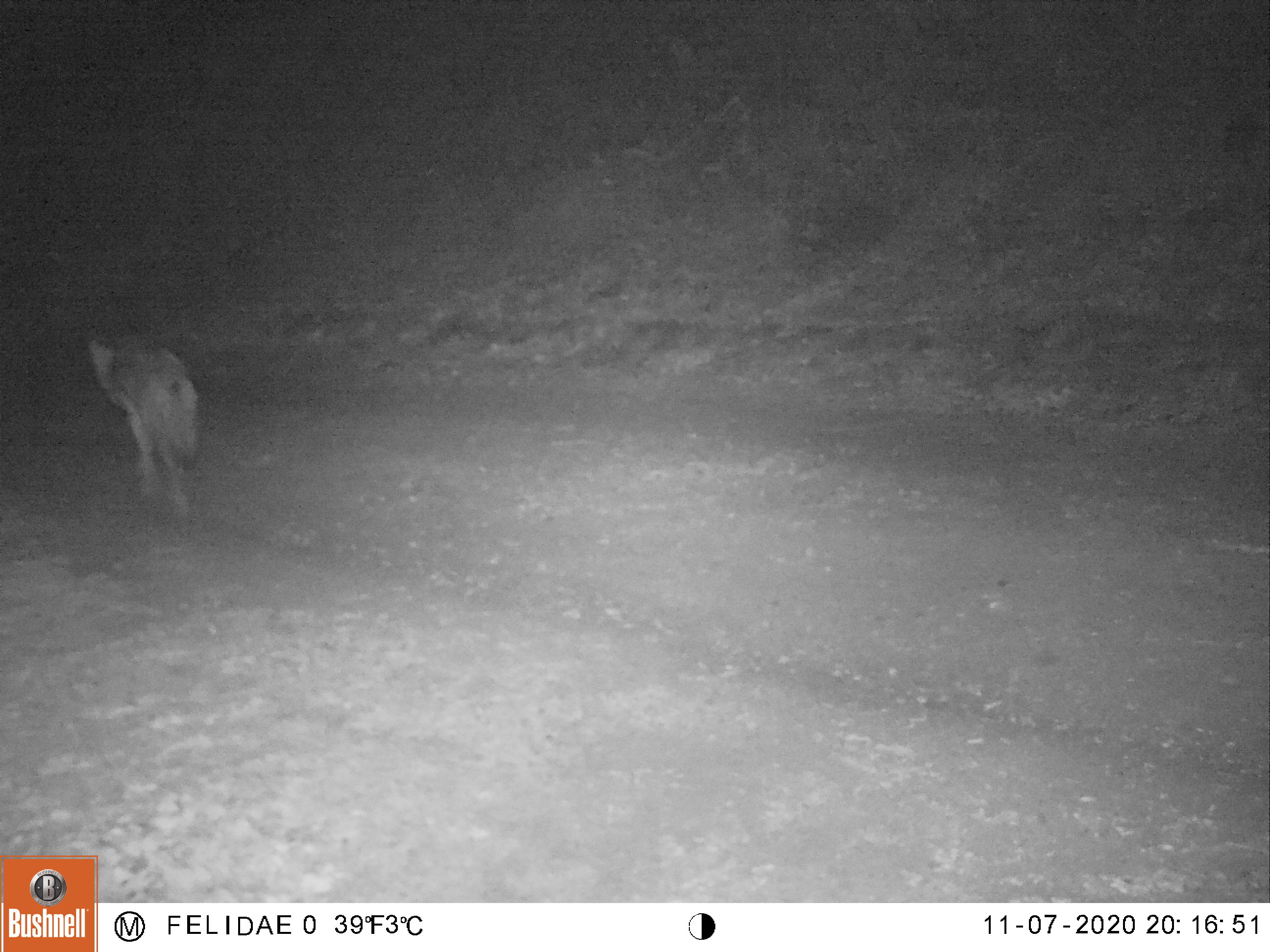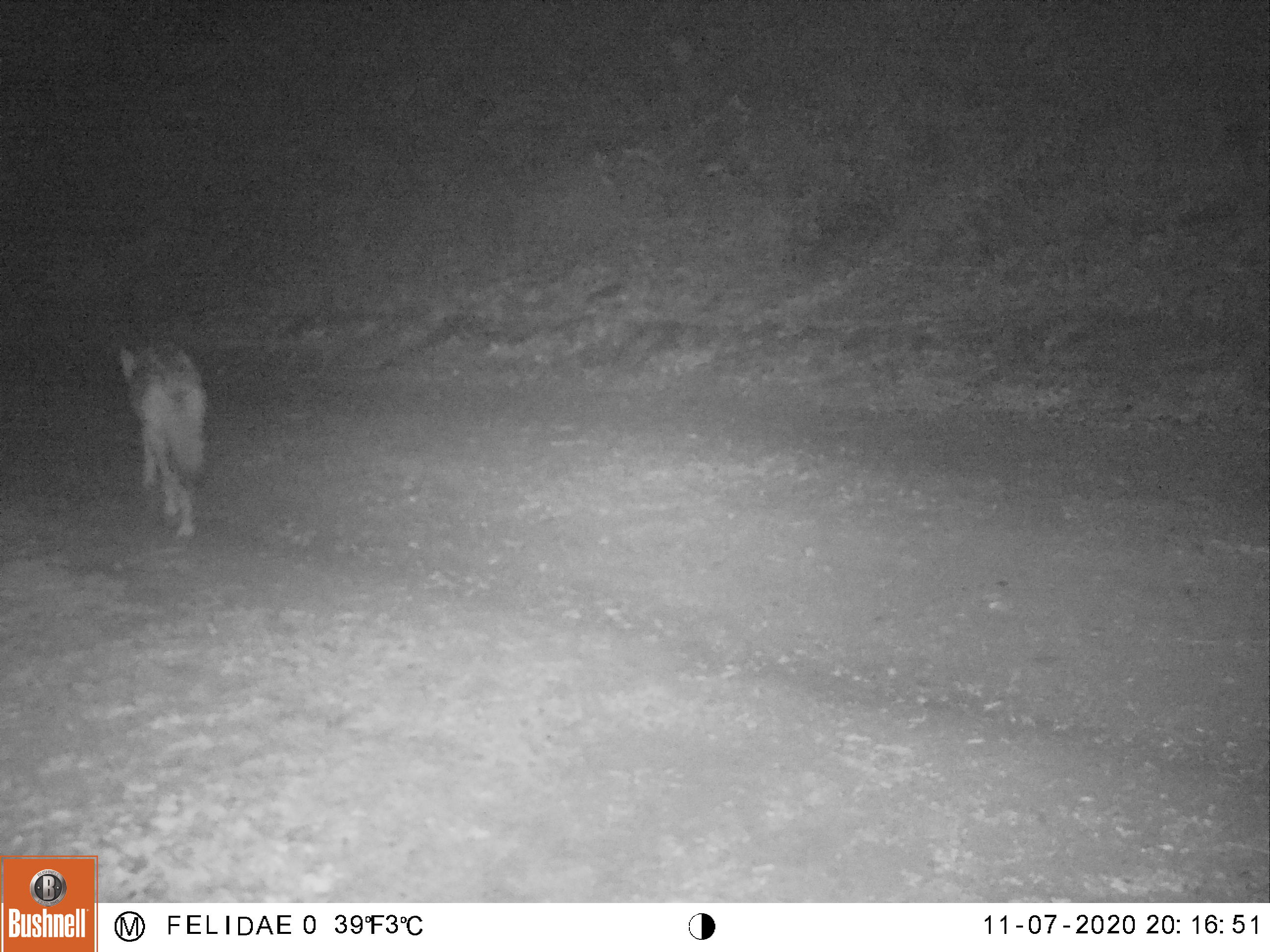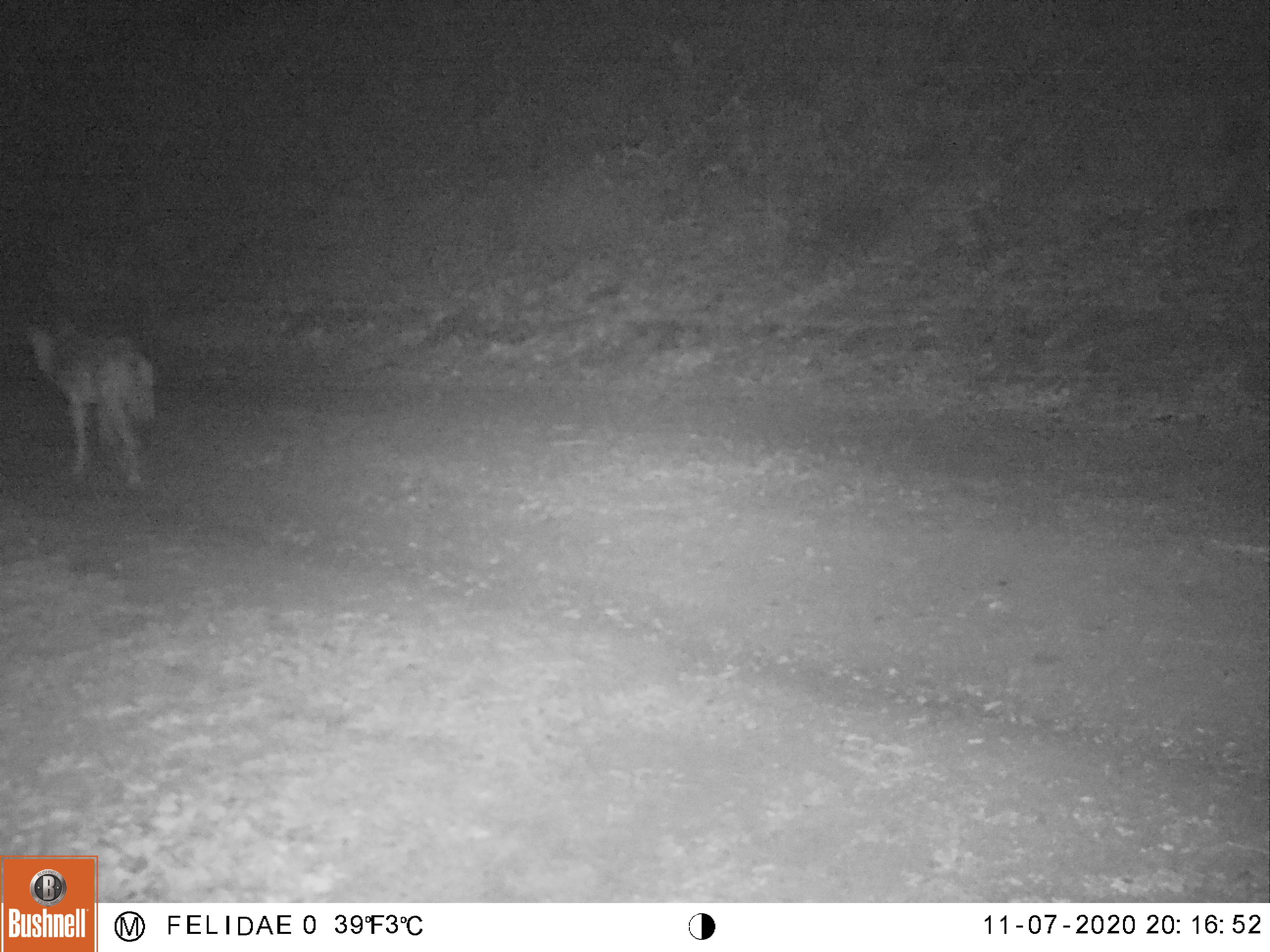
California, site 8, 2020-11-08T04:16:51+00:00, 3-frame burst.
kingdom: Animalia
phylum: Chordata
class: Mammalia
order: Carnivora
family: Canidae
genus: Canis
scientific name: Canis latrans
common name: coyote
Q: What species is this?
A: Coyote (Canis latrans).